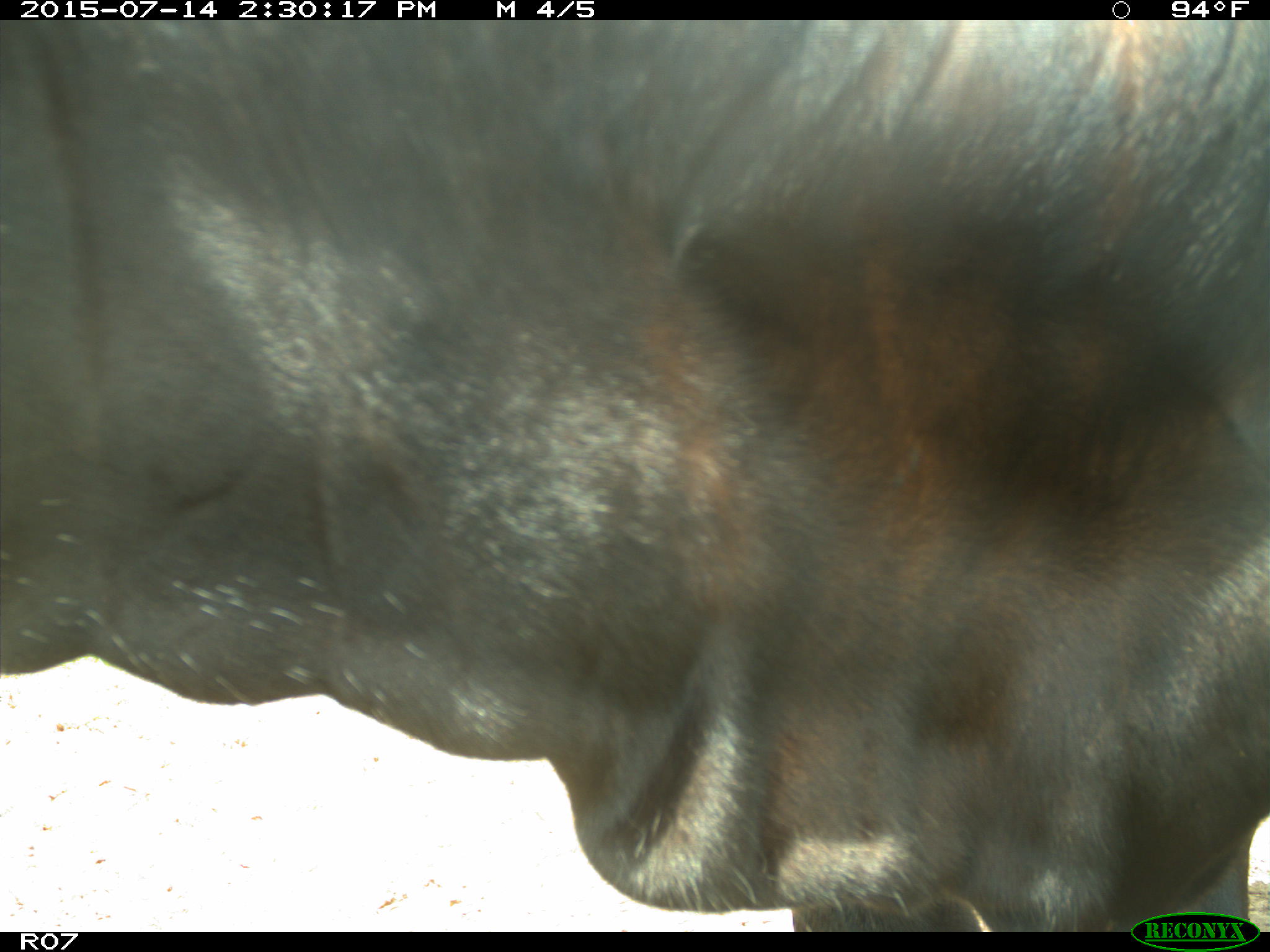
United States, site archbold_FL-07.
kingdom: Animalia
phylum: Chordata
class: Mammalia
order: Artiodactyla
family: Bovidae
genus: Bos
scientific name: Bos taurus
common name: domestic cow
Bos taurus (domestic cow).